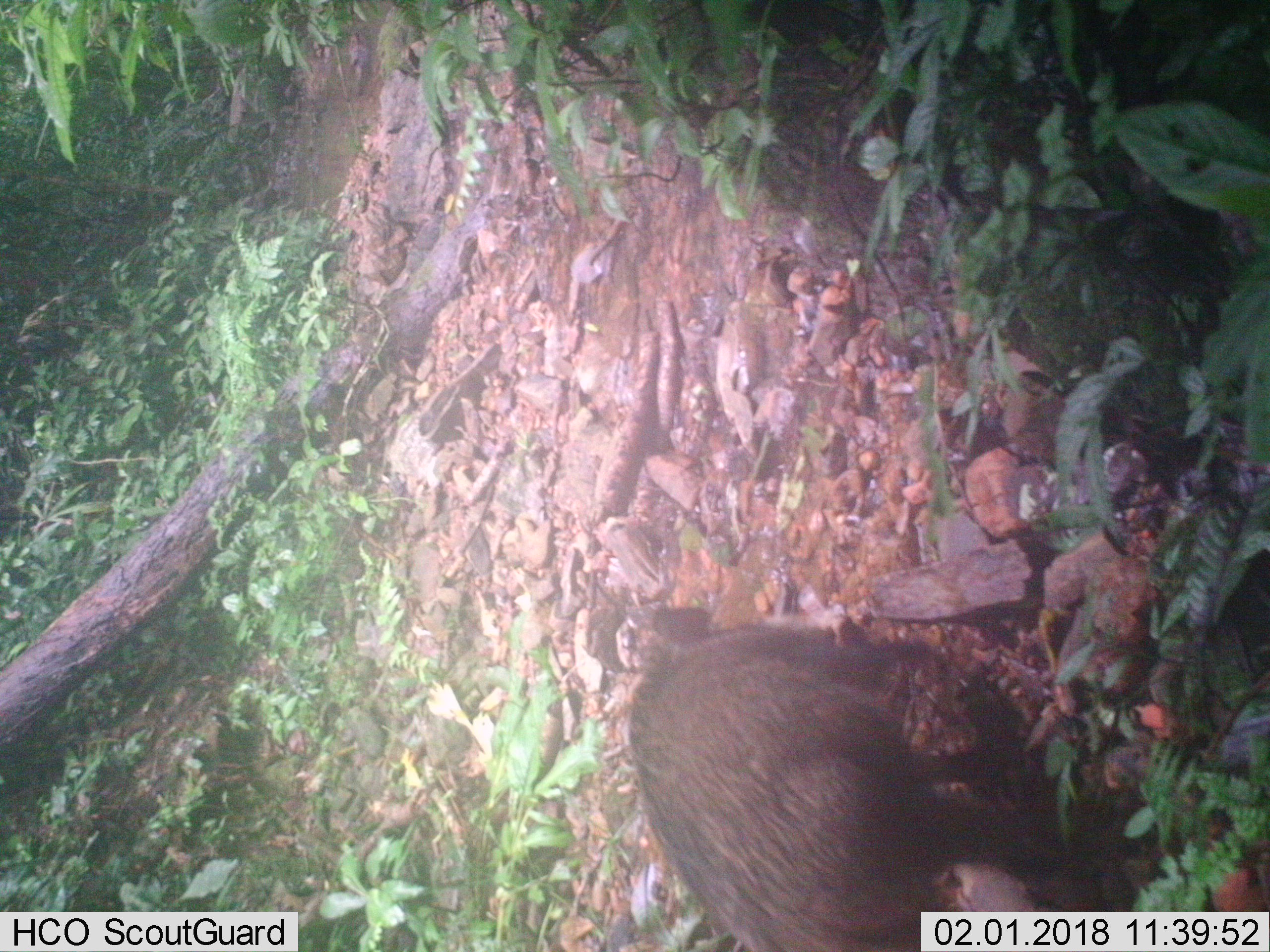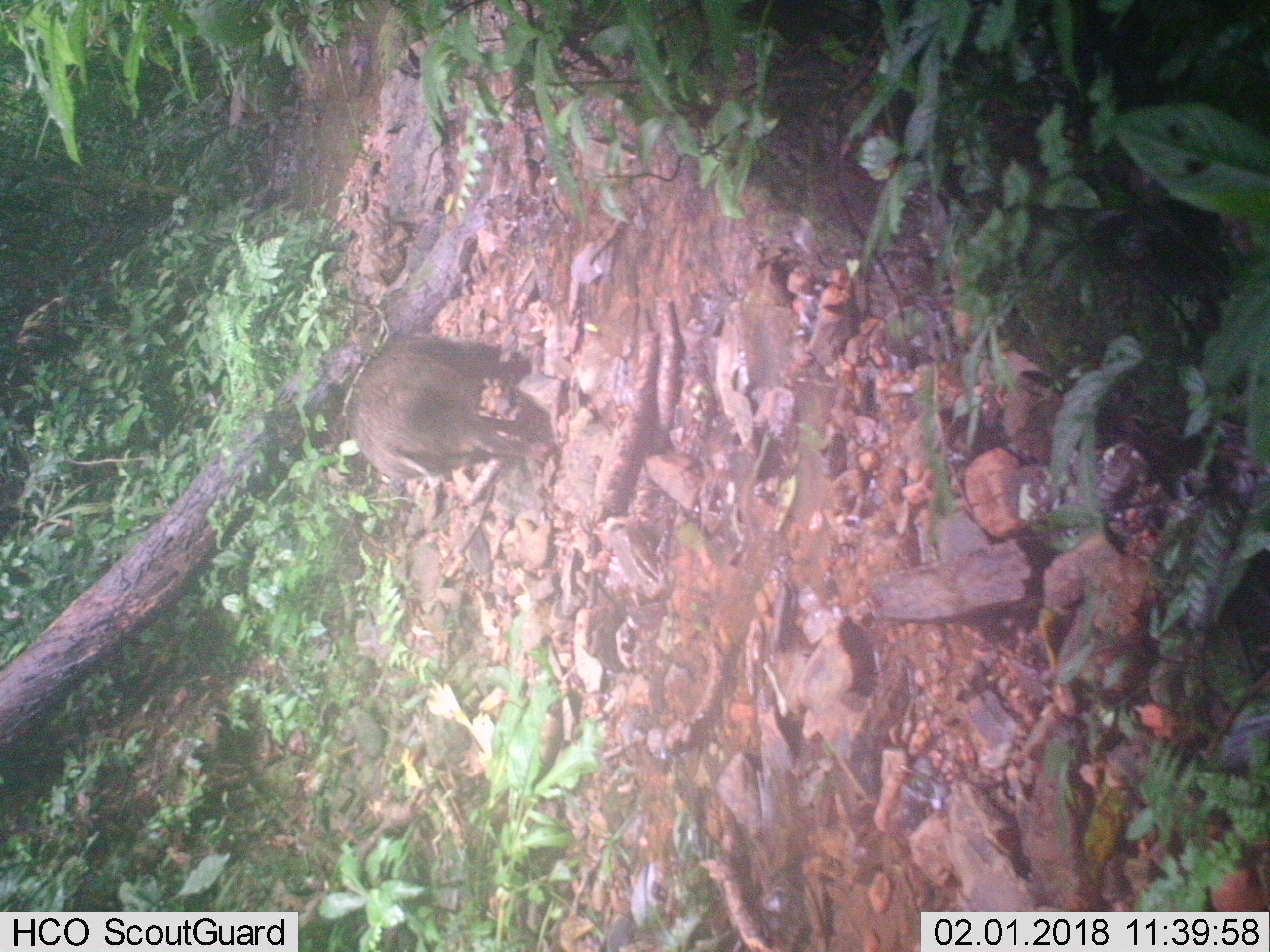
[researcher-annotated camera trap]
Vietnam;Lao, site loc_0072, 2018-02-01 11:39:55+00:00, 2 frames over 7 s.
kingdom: Animalia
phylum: Chordata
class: Mammalia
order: Artiodactyla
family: Suidae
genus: Sus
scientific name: Sus scrofa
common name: eurasian wild pig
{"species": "eurasian wild pig (Sus scrofa)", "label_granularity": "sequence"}